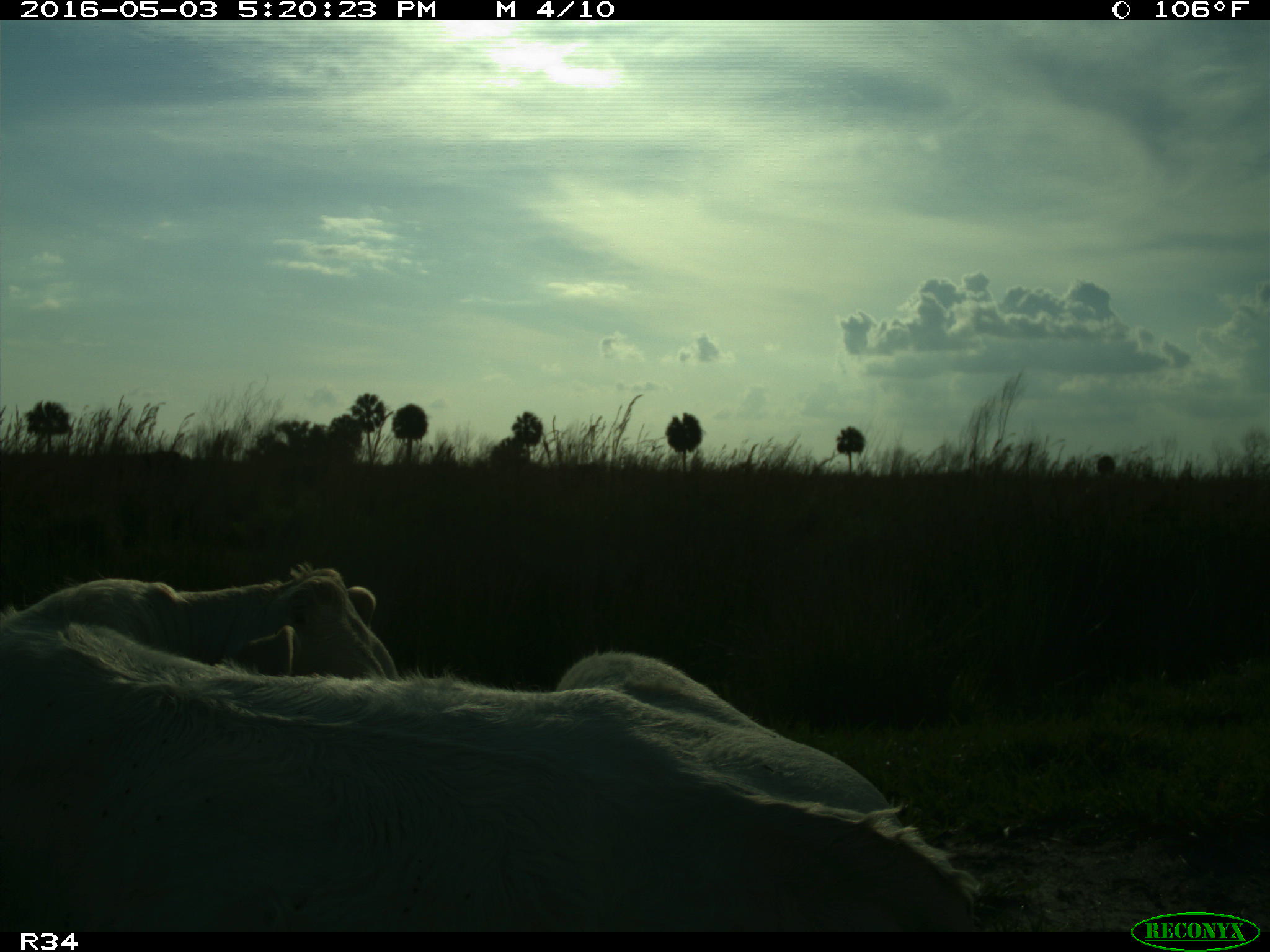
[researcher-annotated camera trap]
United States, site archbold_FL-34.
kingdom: Animalia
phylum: Chordata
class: Mammalia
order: Artiodactyla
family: Bovidae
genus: Bos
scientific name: Bos taurus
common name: domestic cow